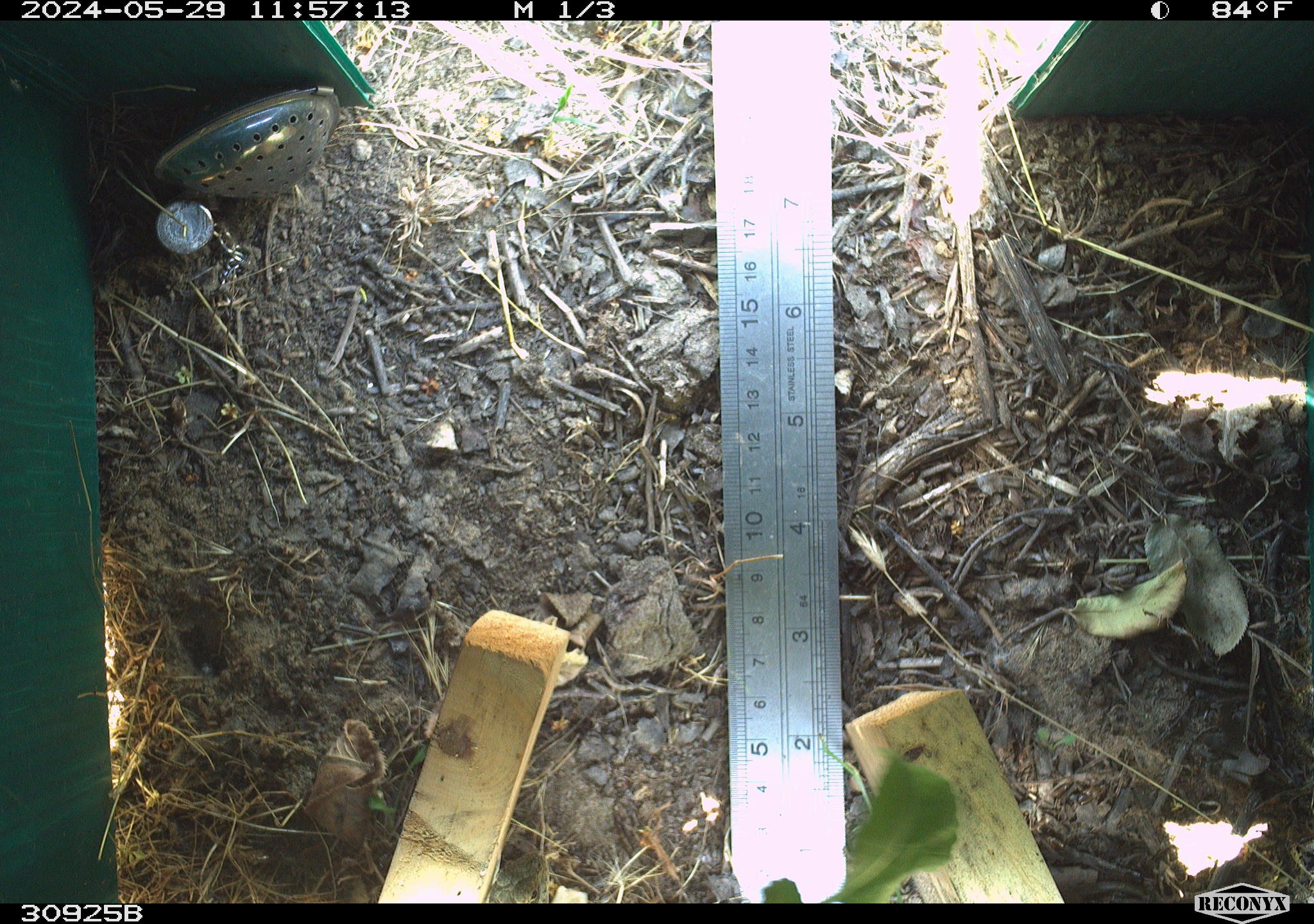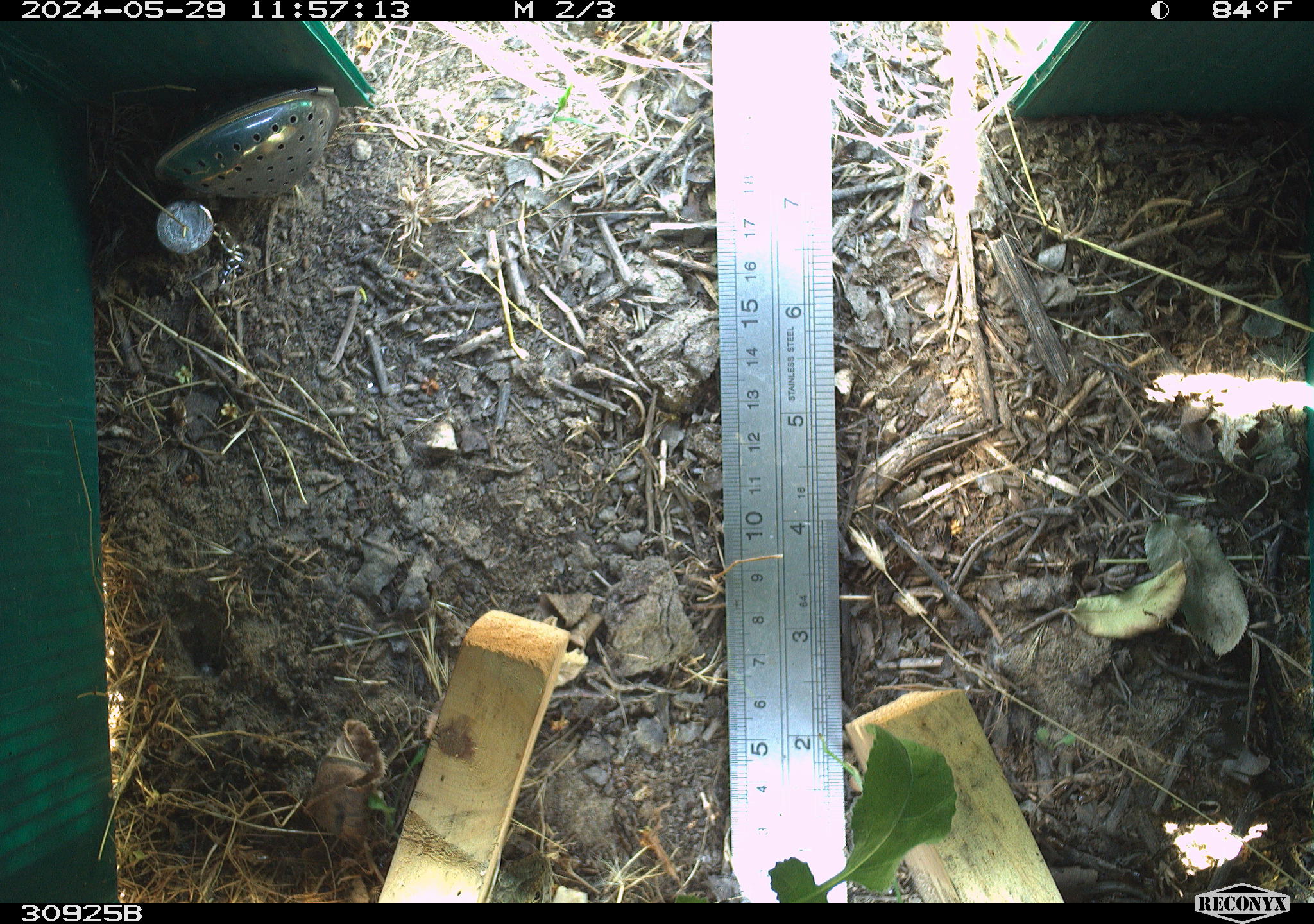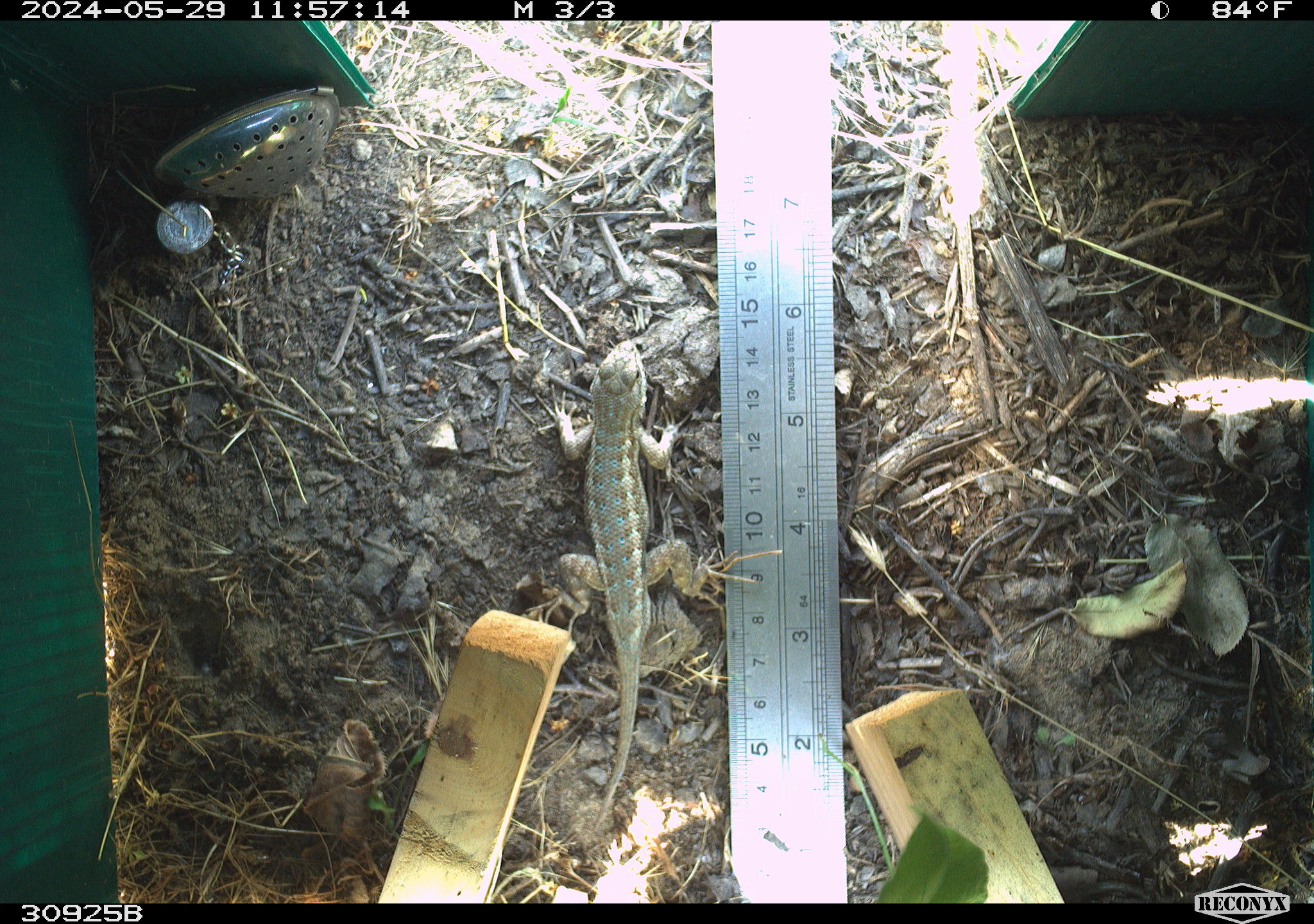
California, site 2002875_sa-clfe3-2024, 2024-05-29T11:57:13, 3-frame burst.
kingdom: Animalia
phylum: Chordata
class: Reptilia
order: Squamata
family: Phrynosomatidae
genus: Sceloporus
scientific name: Sceloporus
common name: spiny lizards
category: sceloporus species